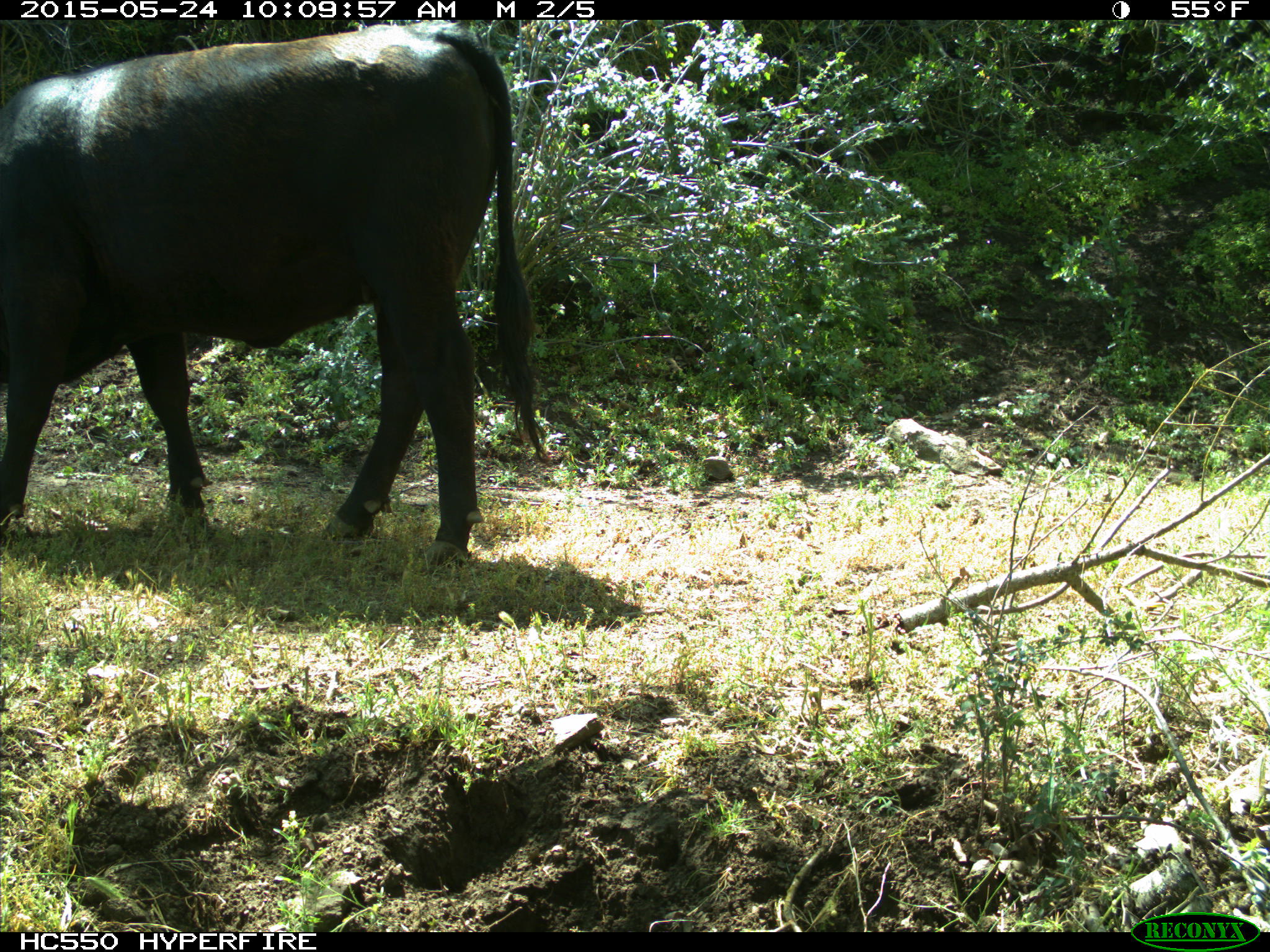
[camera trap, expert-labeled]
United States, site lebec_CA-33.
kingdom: Animalia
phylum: Chordata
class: Mammalia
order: Artiodactyla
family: Bovidae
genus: Bos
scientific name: Bos taurus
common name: domestic cow